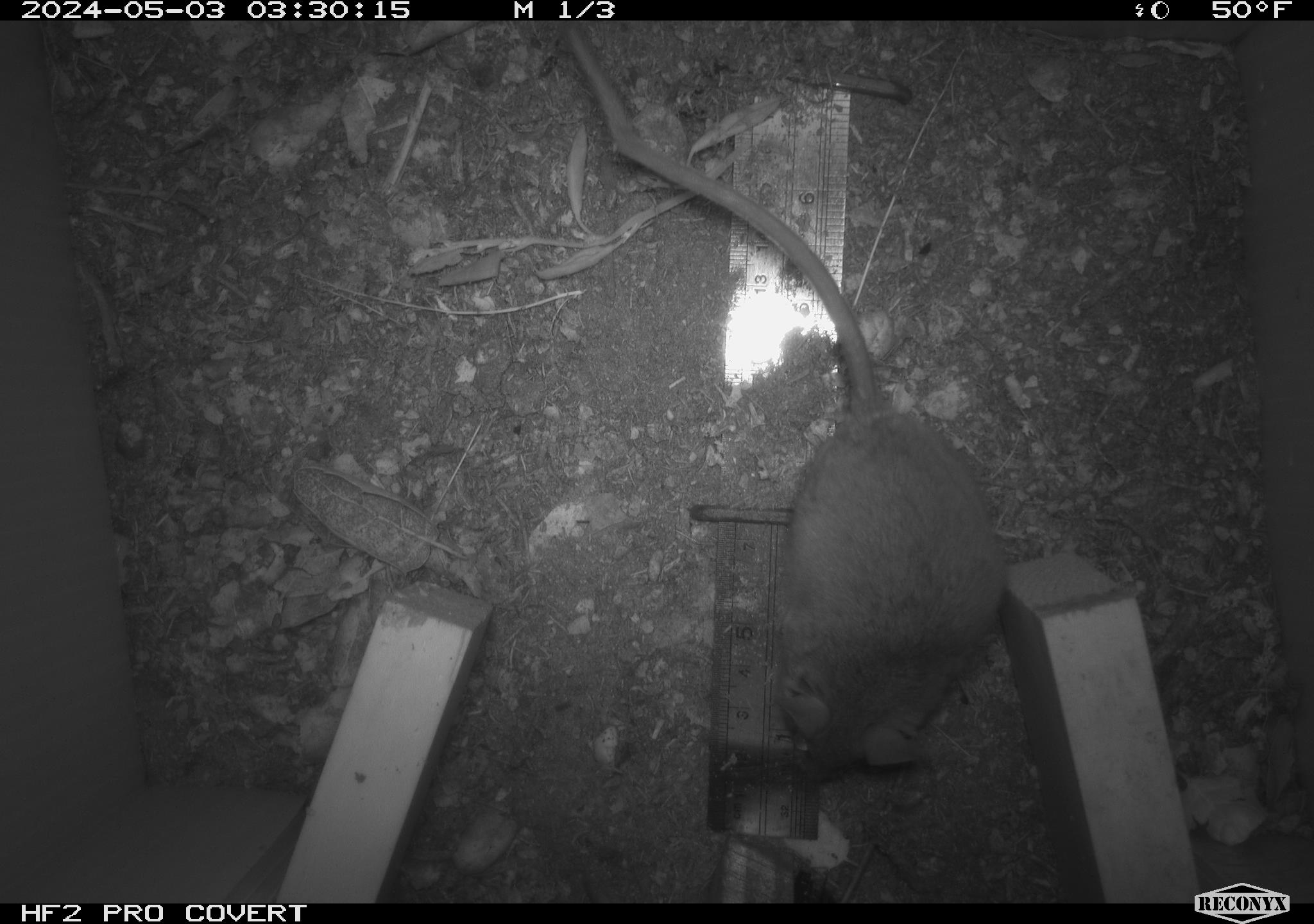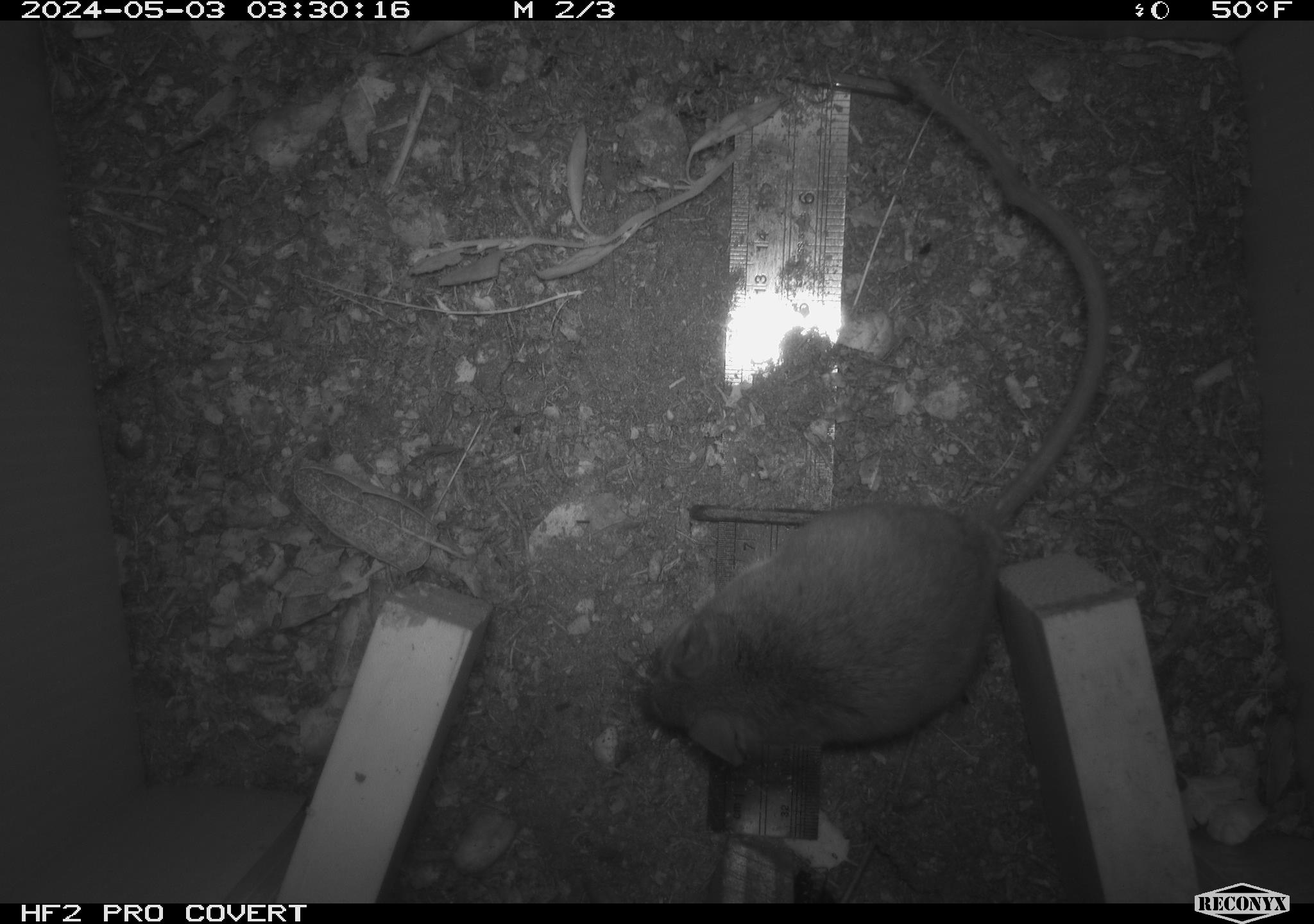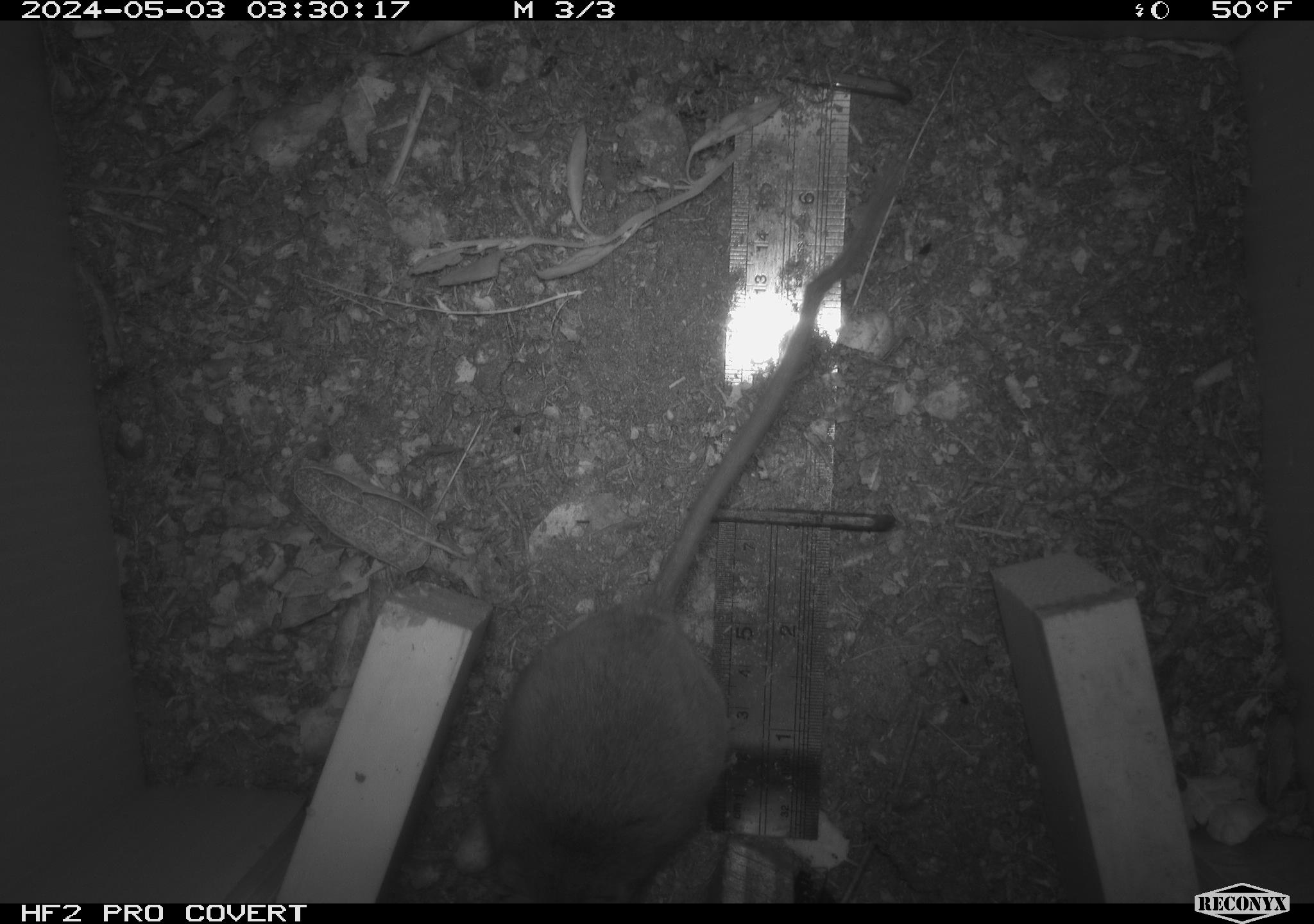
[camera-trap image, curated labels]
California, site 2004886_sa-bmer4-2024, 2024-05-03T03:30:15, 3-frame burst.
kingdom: Animalia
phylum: Chordata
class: Mammalia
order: Rodentia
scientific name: Rodentia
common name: mouse species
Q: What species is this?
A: Mouse species (Rodentia).